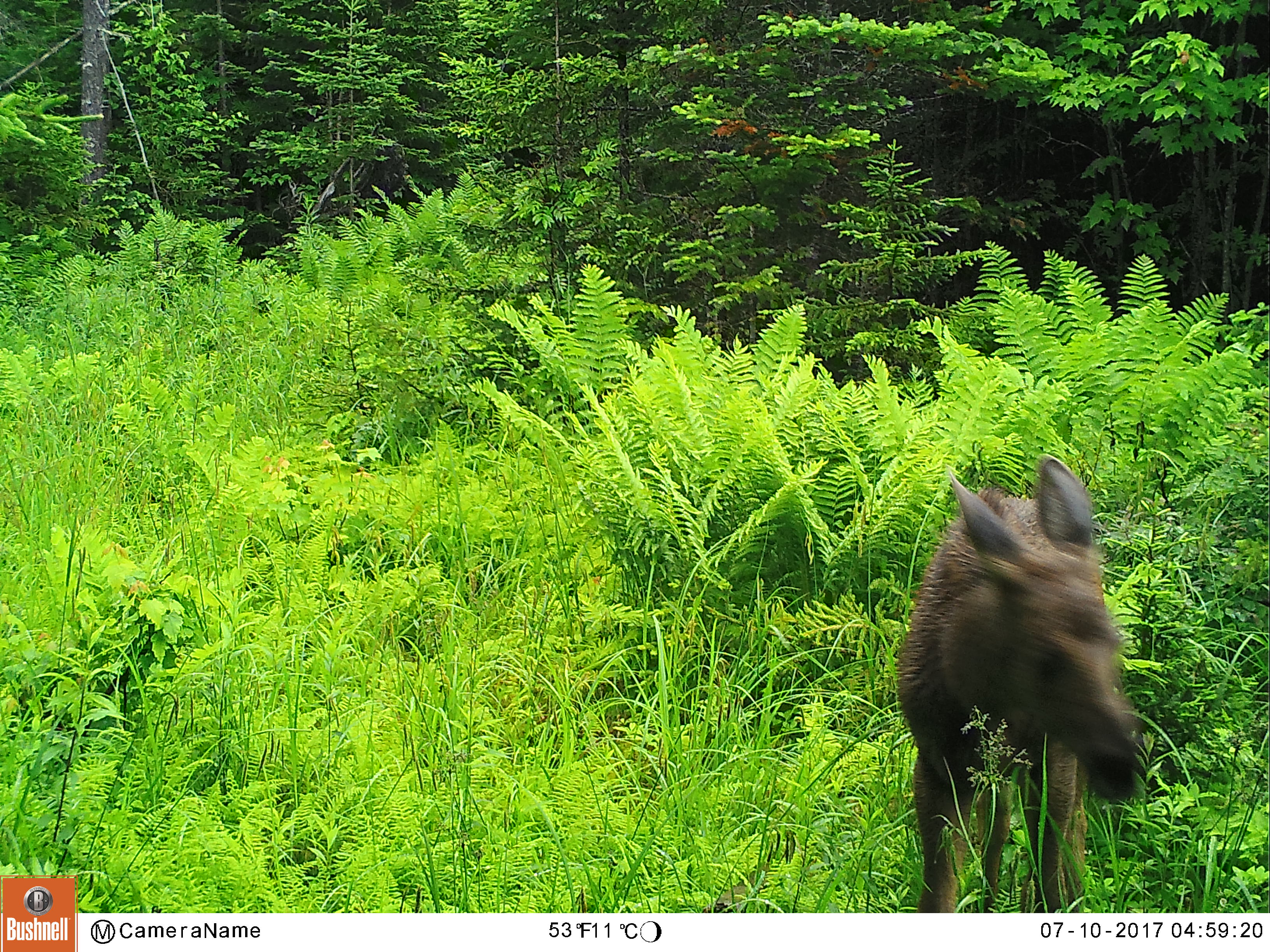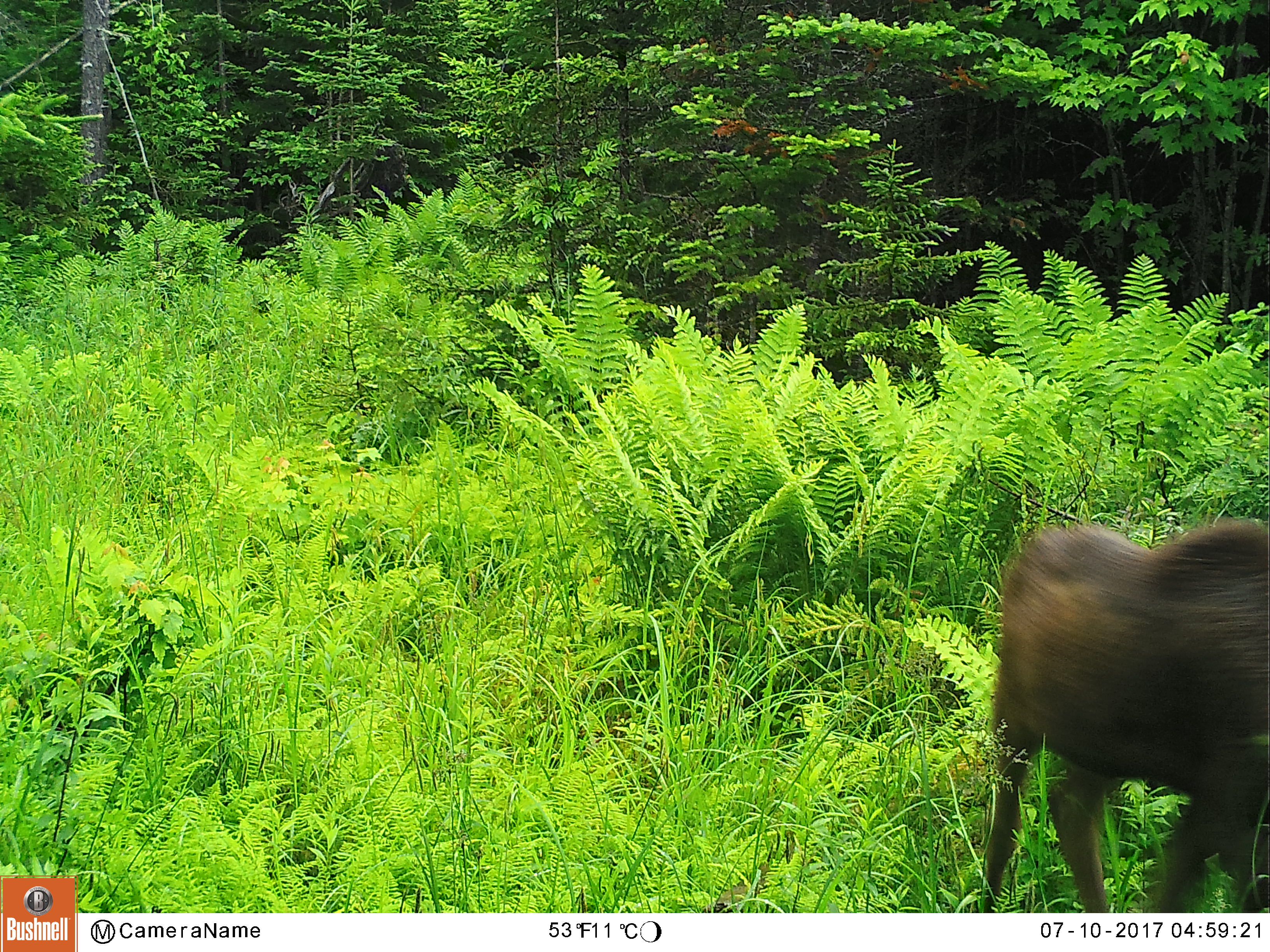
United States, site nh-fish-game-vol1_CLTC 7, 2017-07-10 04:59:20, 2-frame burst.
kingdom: Animalia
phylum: Chordata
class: Mammalia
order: Artiodactyla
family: Cervidae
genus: Alces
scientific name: Alces alces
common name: moose